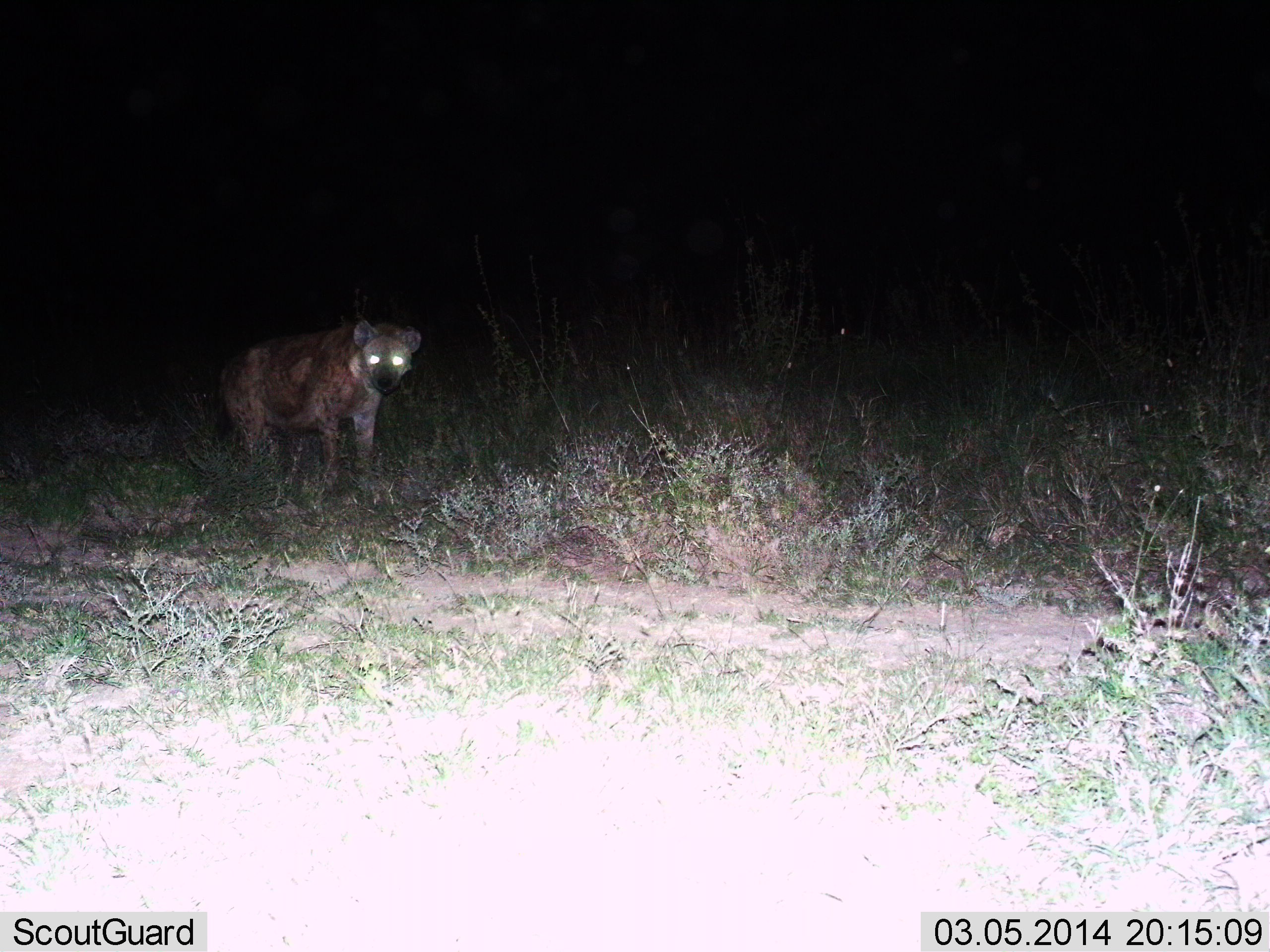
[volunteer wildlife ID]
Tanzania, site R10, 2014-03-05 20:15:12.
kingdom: Animalia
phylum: Chordata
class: Mammalia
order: Carnivora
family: Hyaenidae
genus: Crocuta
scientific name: Crocuta crocuta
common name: spotted hyena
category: hyenaspotted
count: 1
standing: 70%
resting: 0%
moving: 30%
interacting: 0%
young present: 0%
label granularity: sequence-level